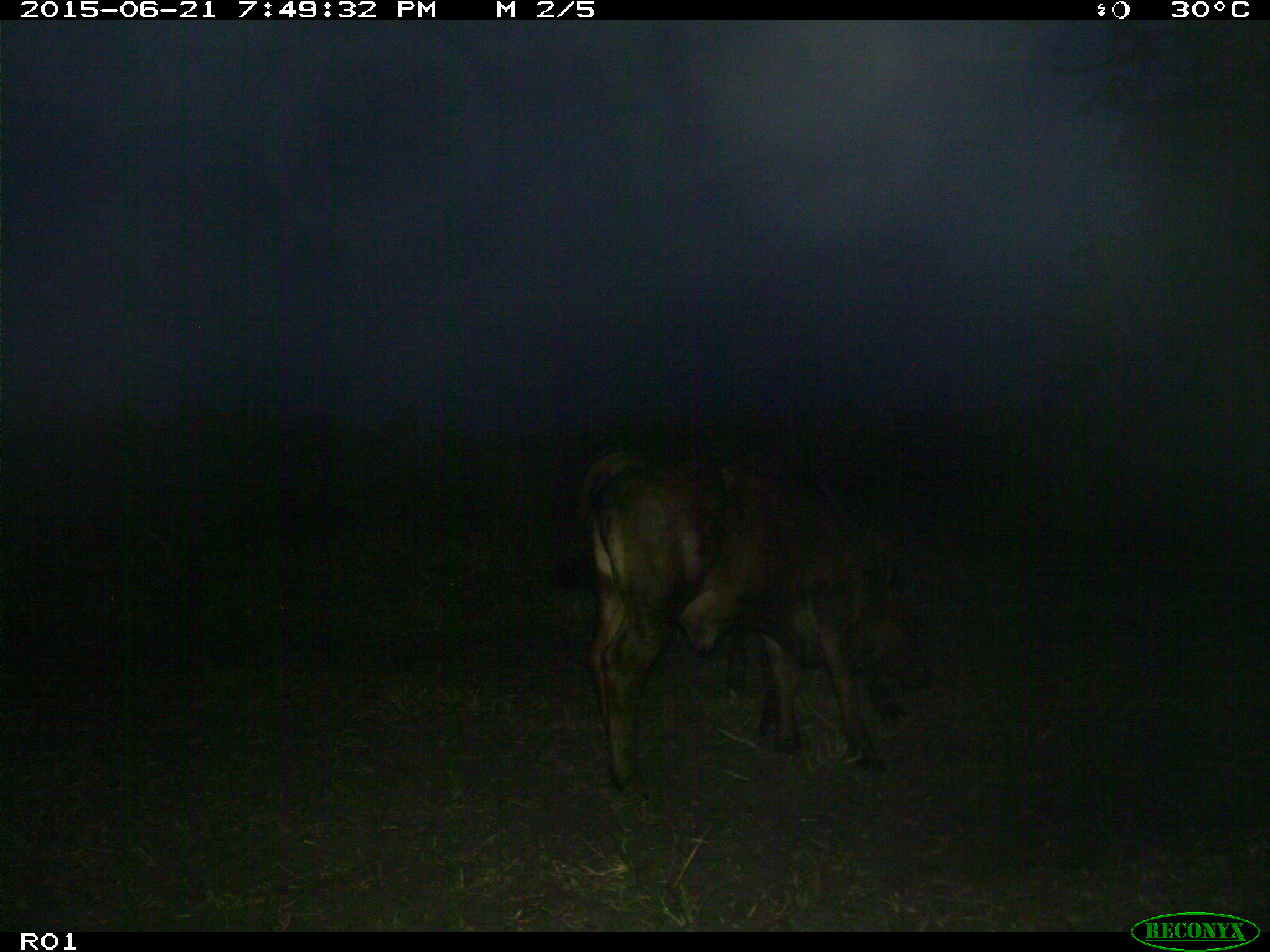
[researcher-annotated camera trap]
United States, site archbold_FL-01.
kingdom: Animalia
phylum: Chordata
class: Mammalia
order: Artiodactyla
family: Bovidae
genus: Bos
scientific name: Bos taurus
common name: domestic cow